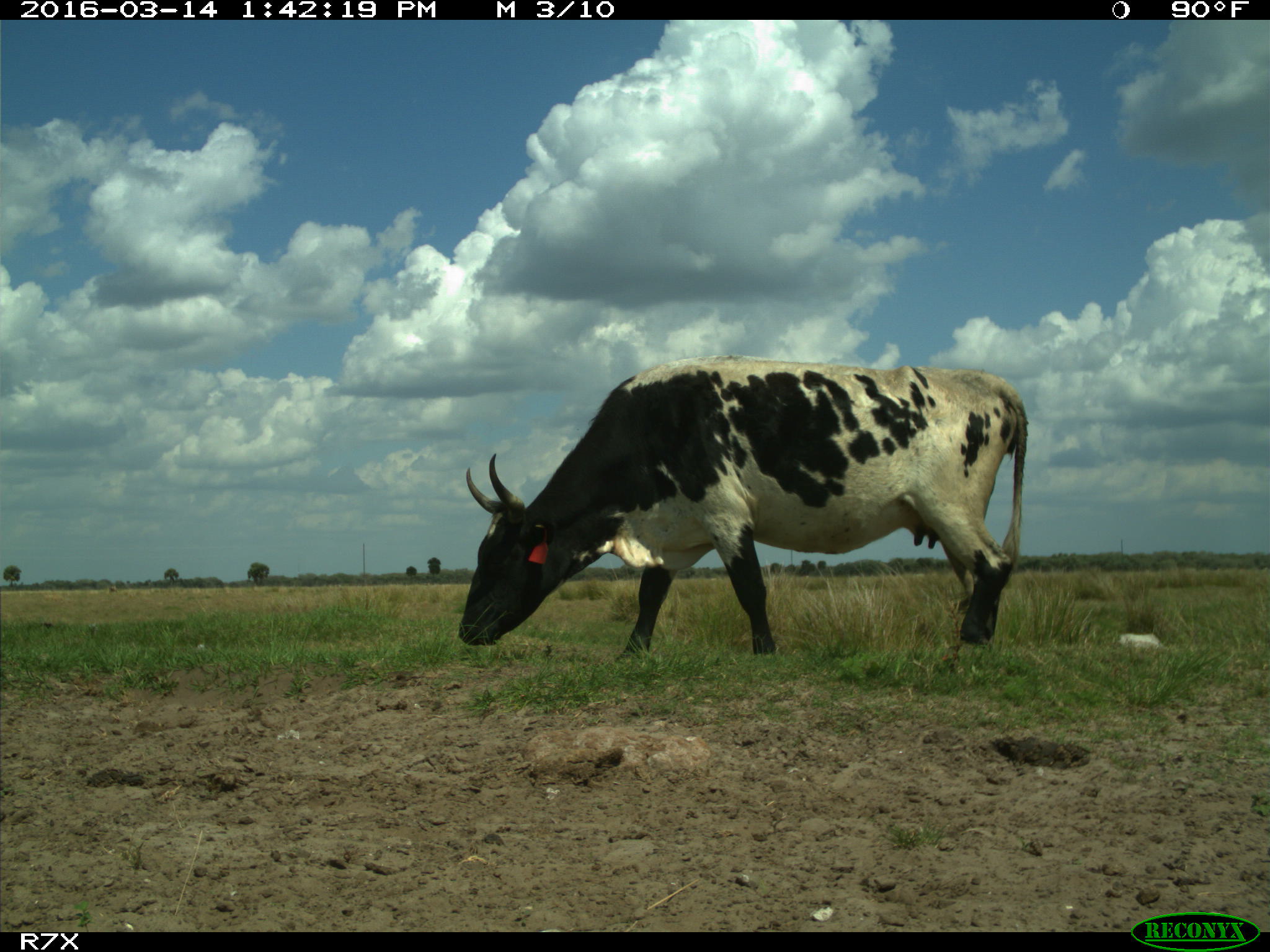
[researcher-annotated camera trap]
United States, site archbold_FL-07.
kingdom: Animalia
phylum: Chordata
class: Mammalia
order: Artiodactyla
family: Bovidae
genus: Bos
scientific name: Bos taurus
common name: domestic cow